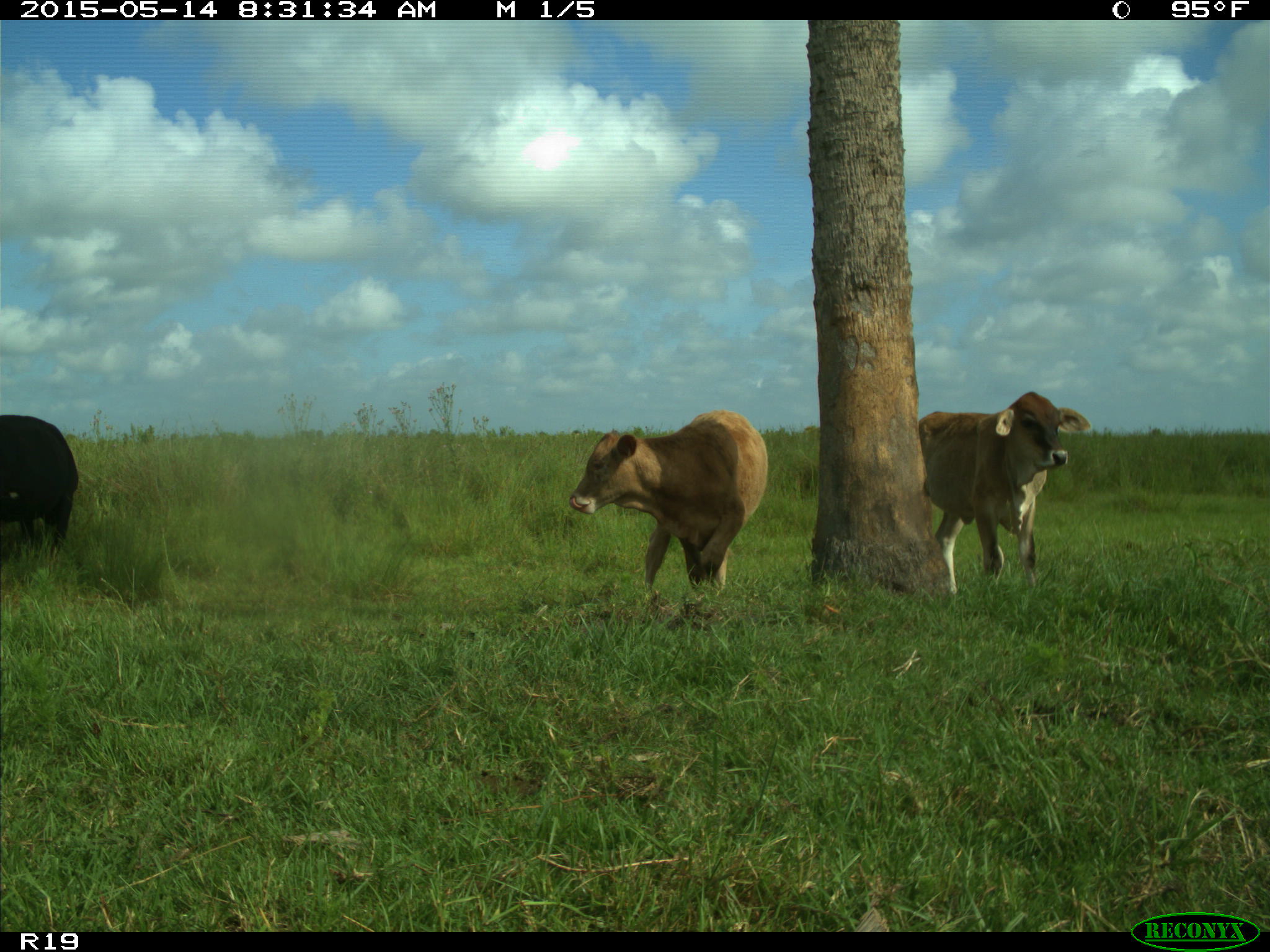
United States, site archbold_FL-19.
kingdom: Animalia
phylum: Chordata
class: Mammalia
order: Artiodactyla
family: Bovidae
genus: Bos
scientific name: Bos taurus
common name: domestic cow